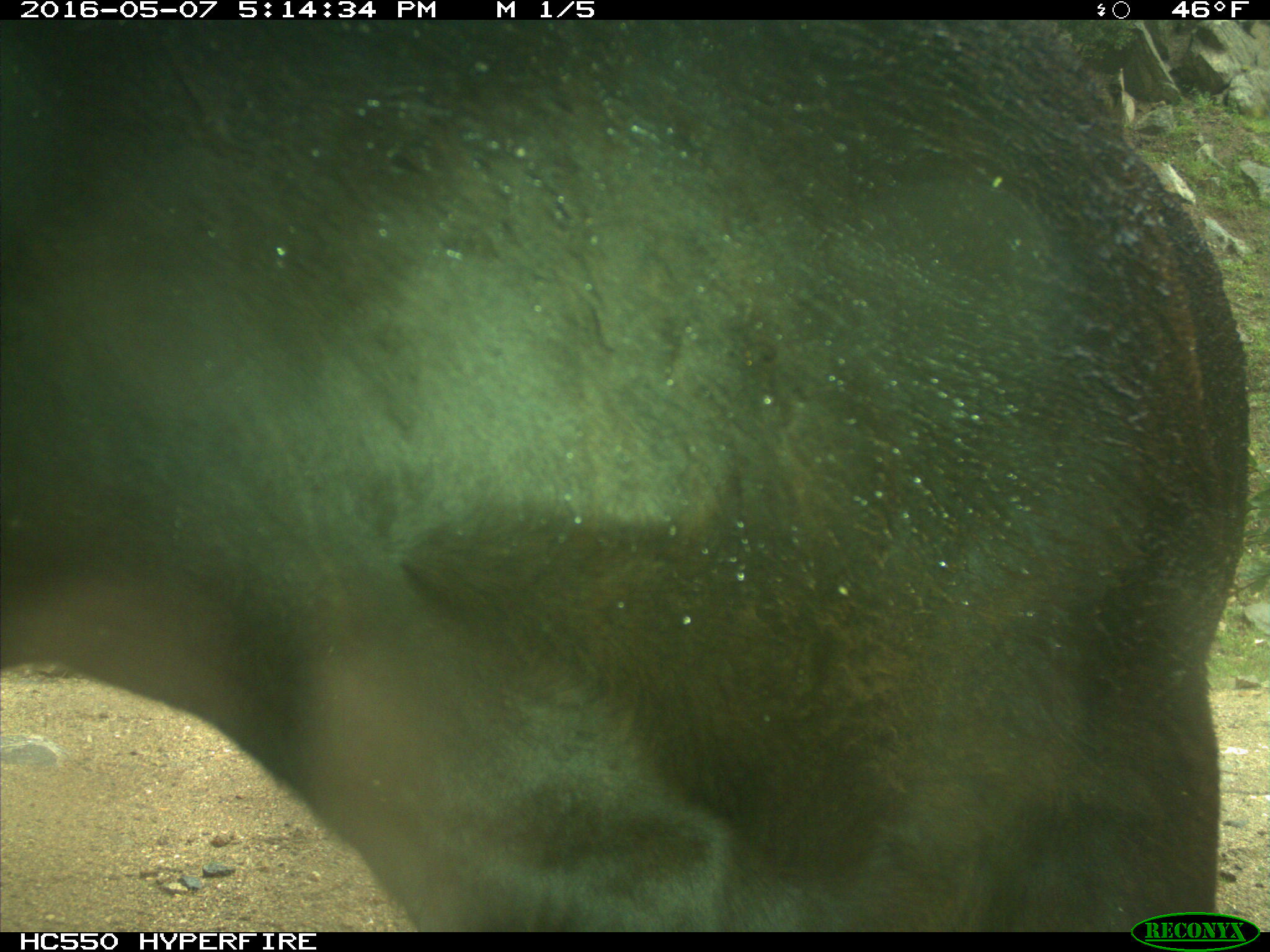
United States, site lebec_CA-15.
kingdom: Animalia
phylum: Chordata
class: Mammalia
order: Artiodactyla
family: Bovidae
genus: Bos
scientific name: Bos taurus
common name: domestic cow